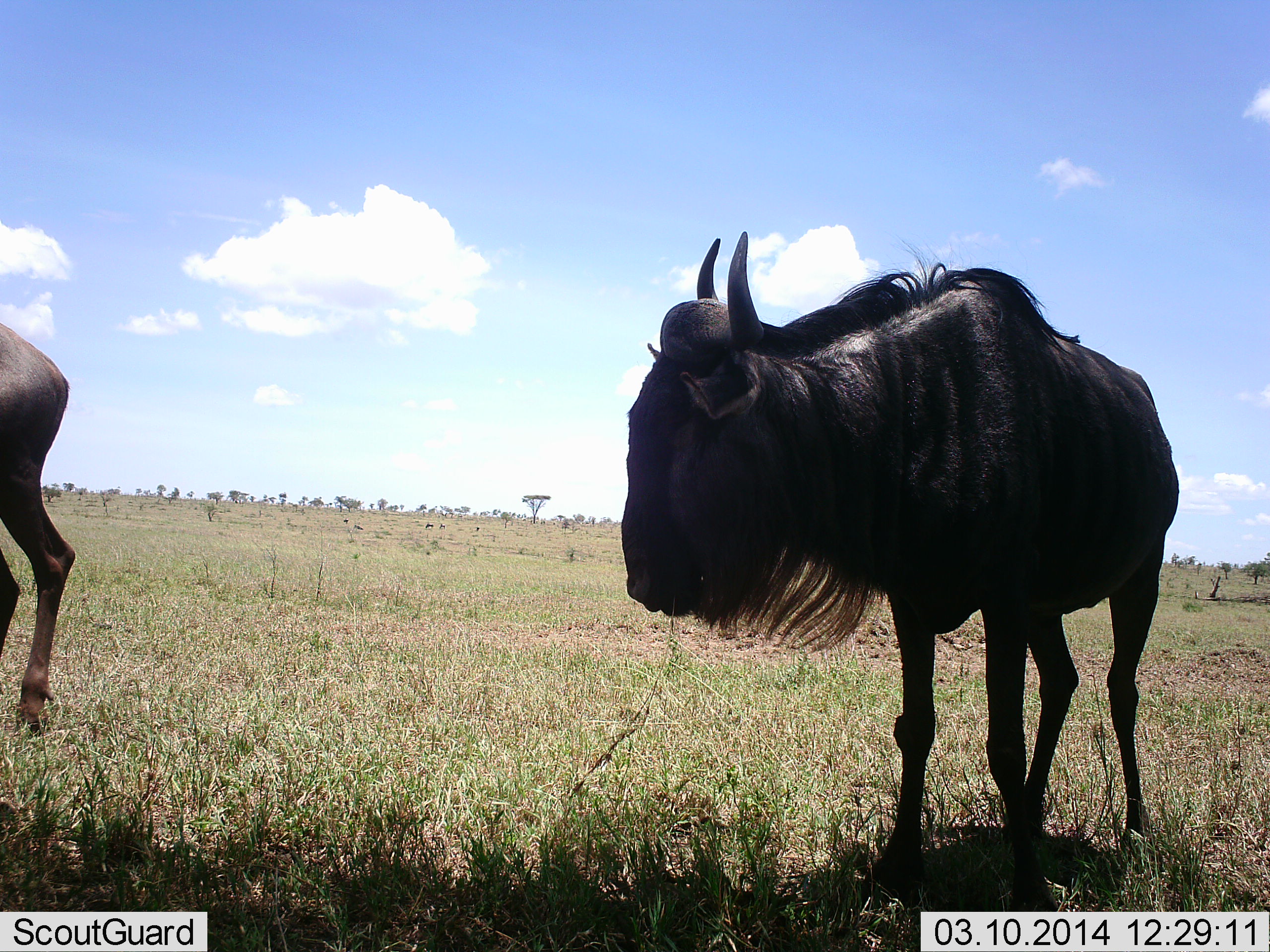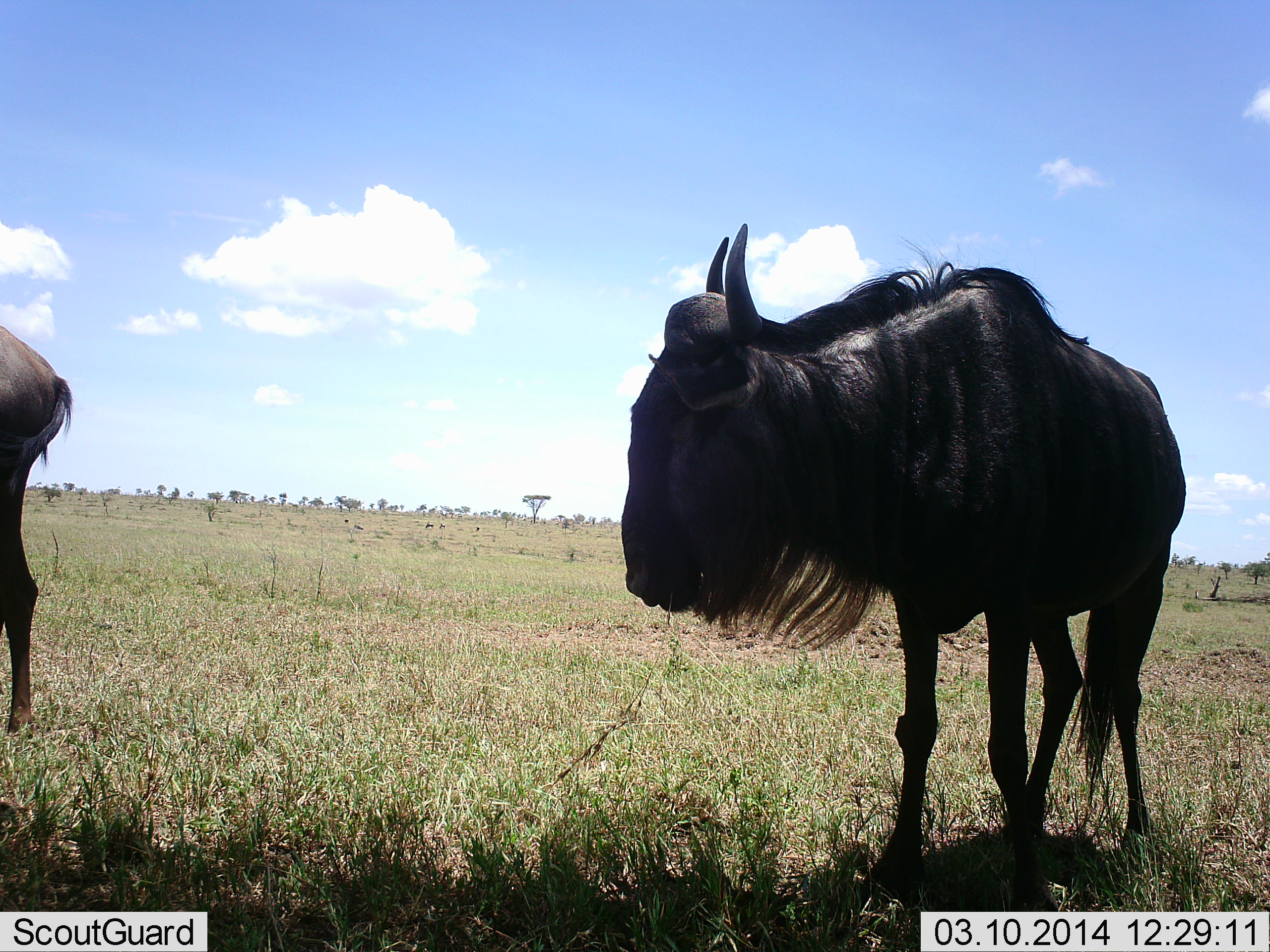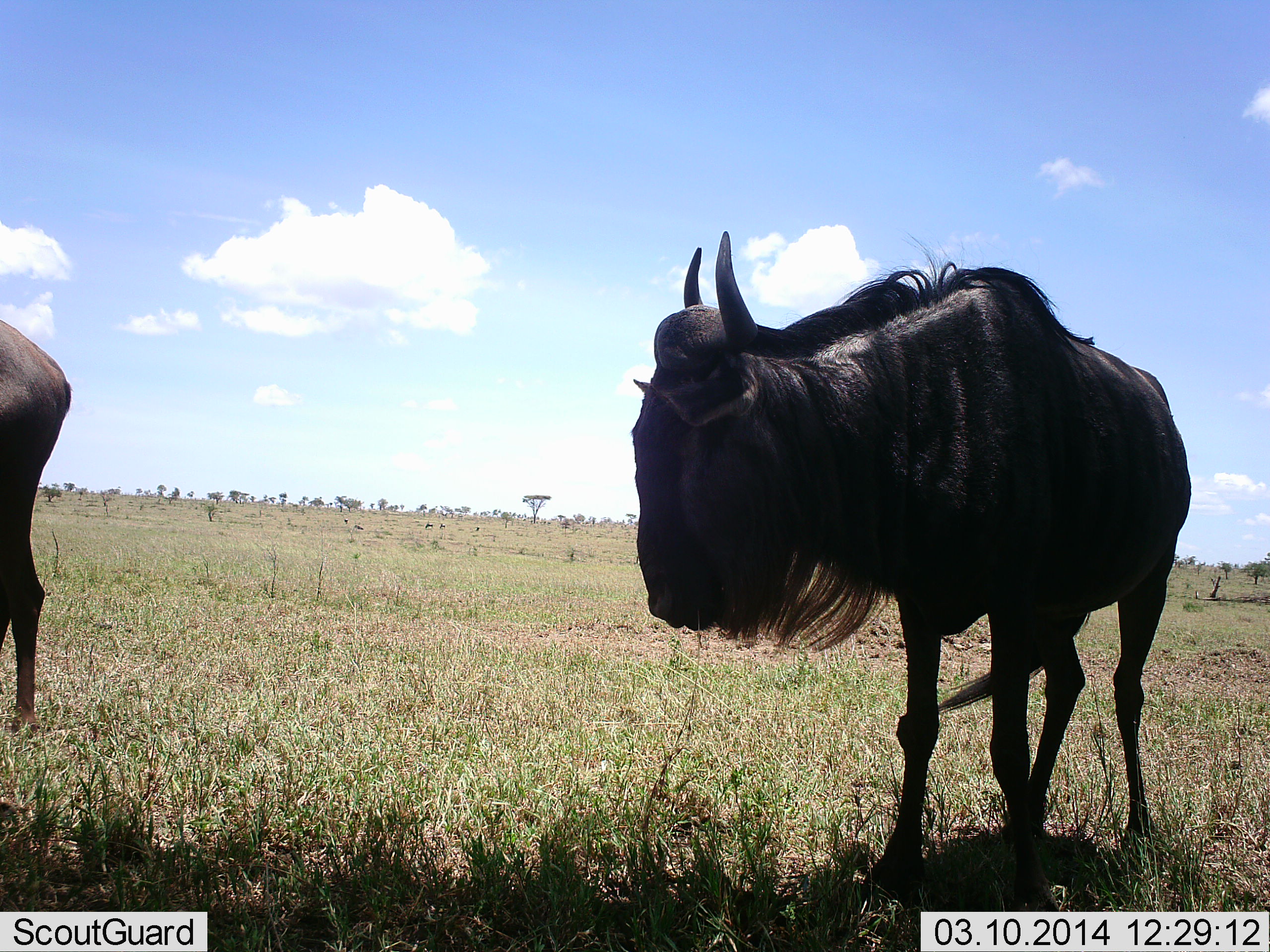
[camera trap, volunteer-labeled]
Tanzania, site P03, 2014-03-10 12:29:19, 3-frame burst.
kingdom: Animalia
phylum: Chordata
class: Mammalia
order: Artiodactyla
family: Bovidae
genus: Connochaetes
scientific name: Connochaetes taurinus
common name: blue wildebeest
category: wildebeest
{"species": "wildebeest (blue wildebeest) (Connochaetes taurinus)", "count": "2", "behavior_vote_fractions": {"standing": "90%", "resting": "10%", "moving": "20%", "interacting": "0%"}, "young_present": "0%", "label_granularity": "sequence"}